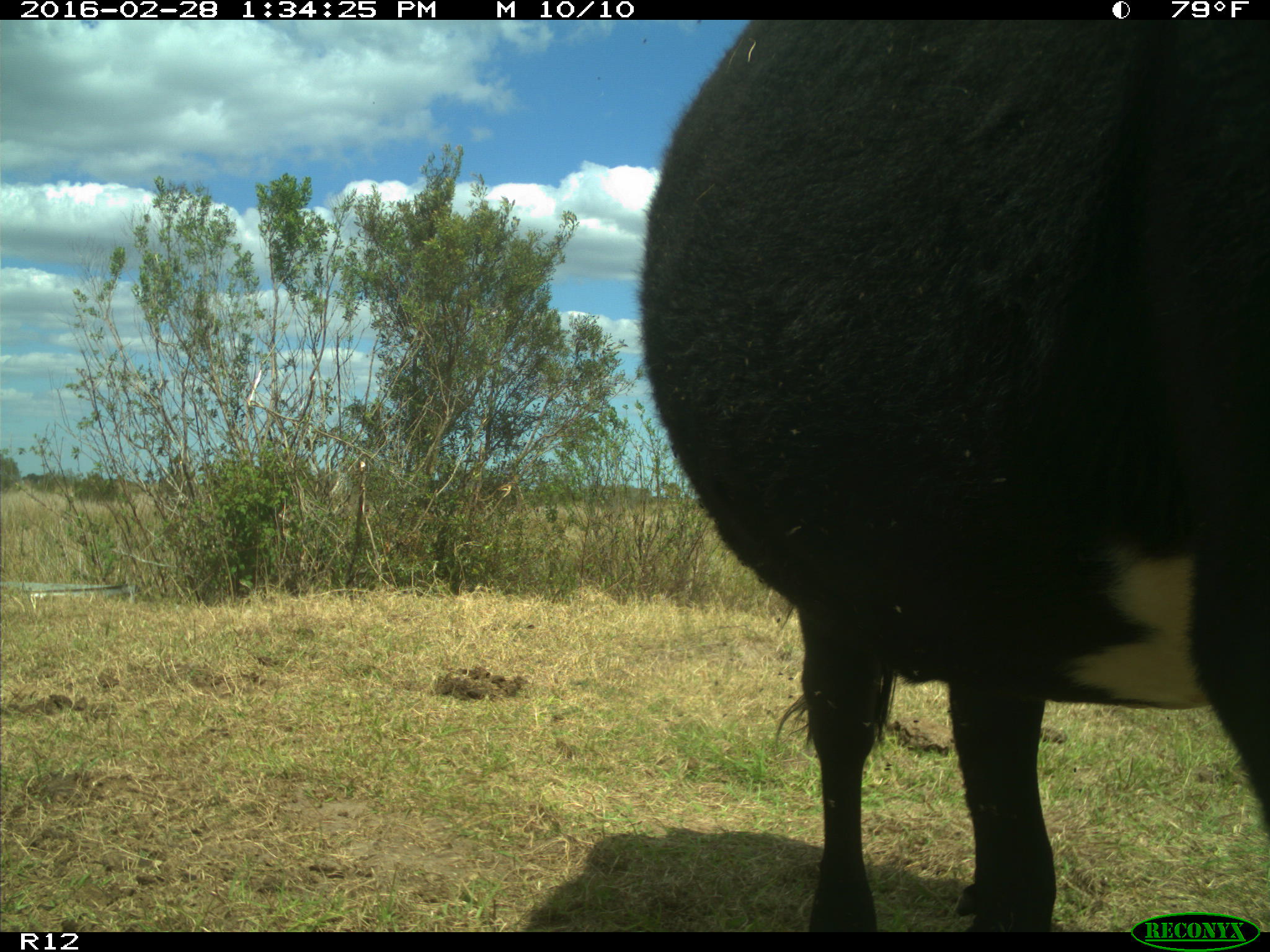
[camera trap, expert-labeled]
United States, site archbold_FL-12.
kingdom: Animalia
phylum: Chordata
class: Mammalia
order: Artiodactyla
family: Bovidae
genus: Bos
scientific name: Bos taurus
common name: domestic cow